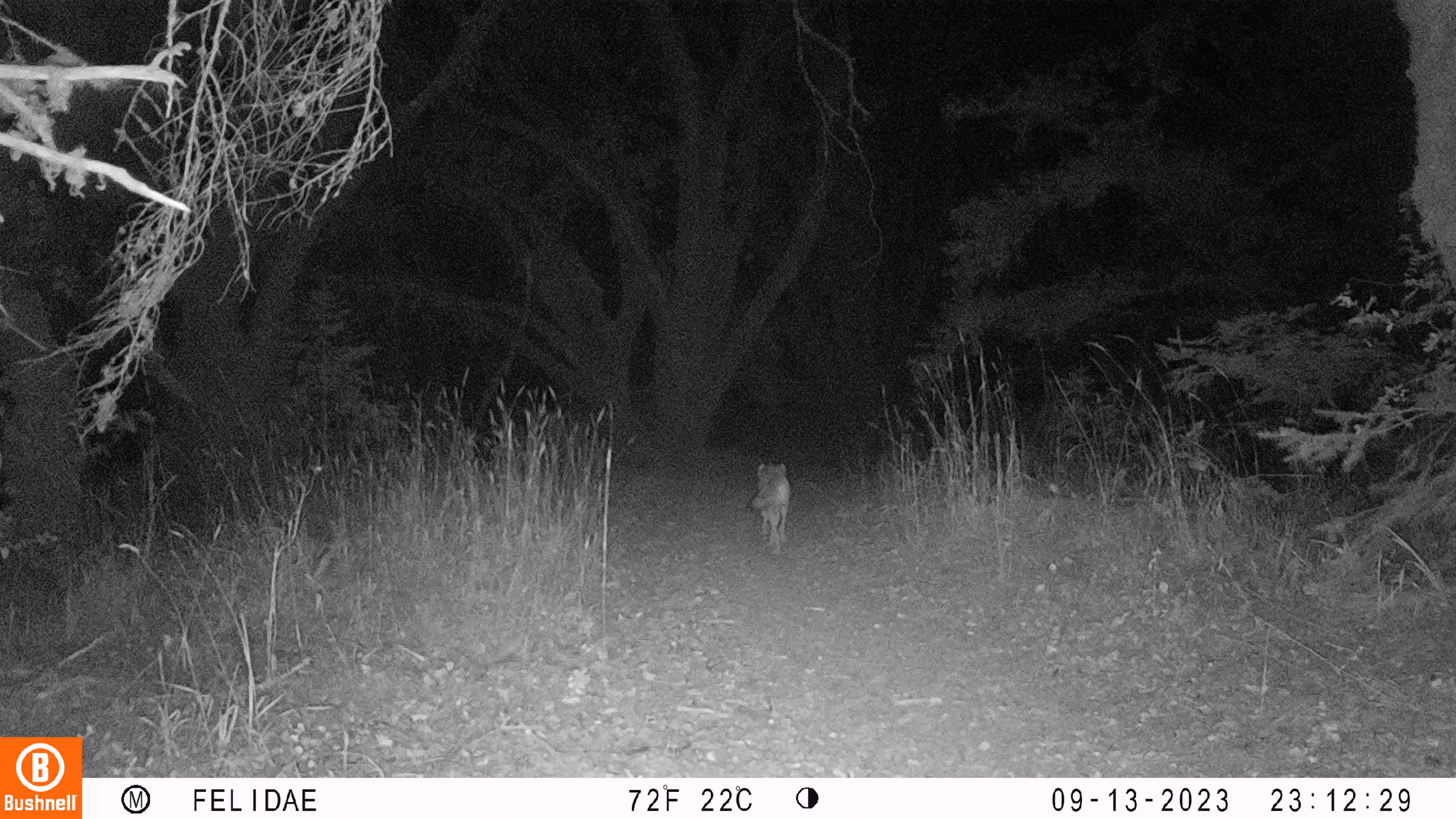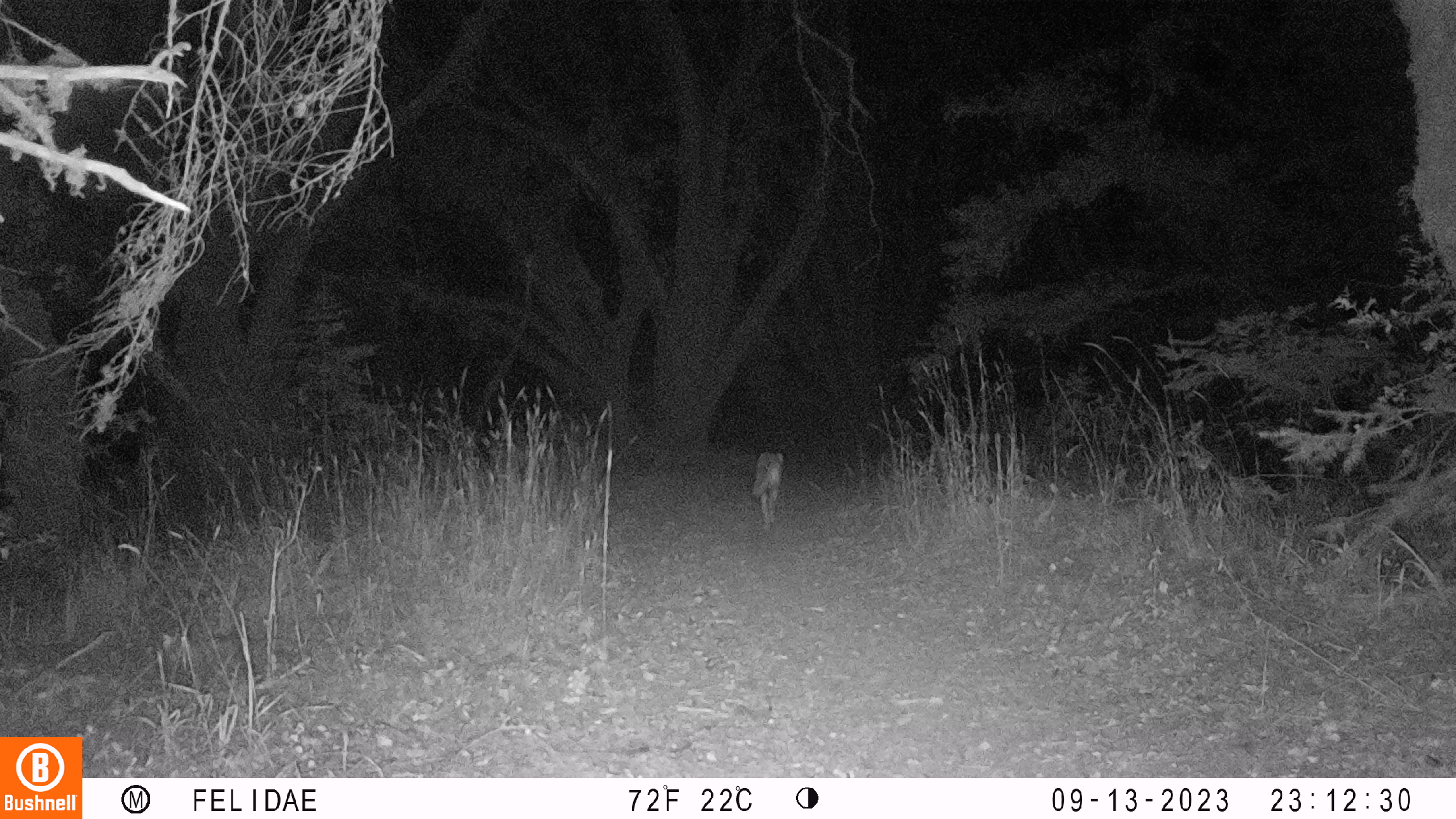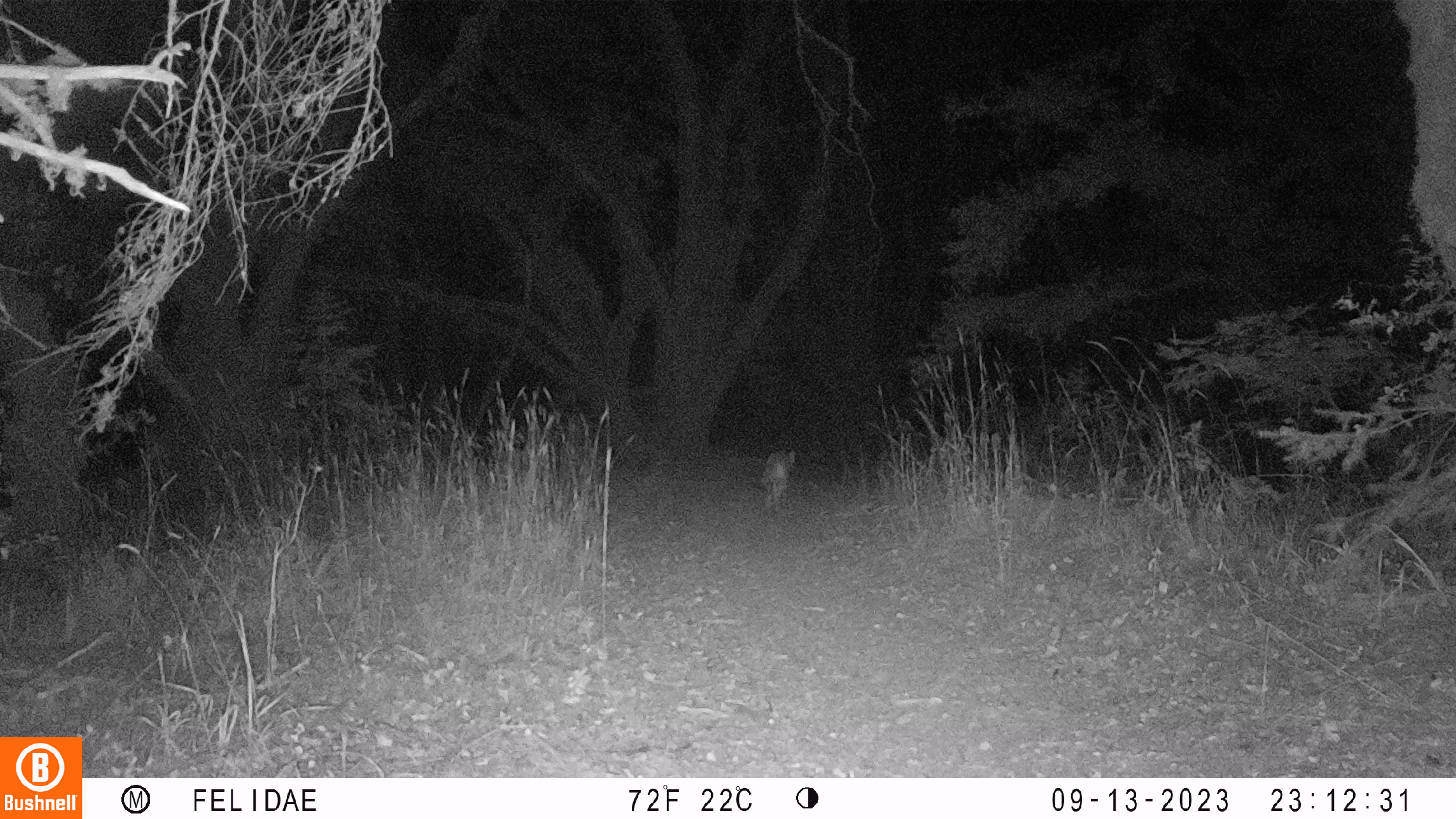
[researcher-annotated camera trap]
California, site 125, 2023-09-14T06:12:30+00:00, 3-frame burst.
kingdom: Animalia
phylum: Chordata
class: Mammalia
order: Carnivora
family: Canidae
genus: Canis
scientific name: Canis latrans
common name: coyote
Coyote (Canis latrans).